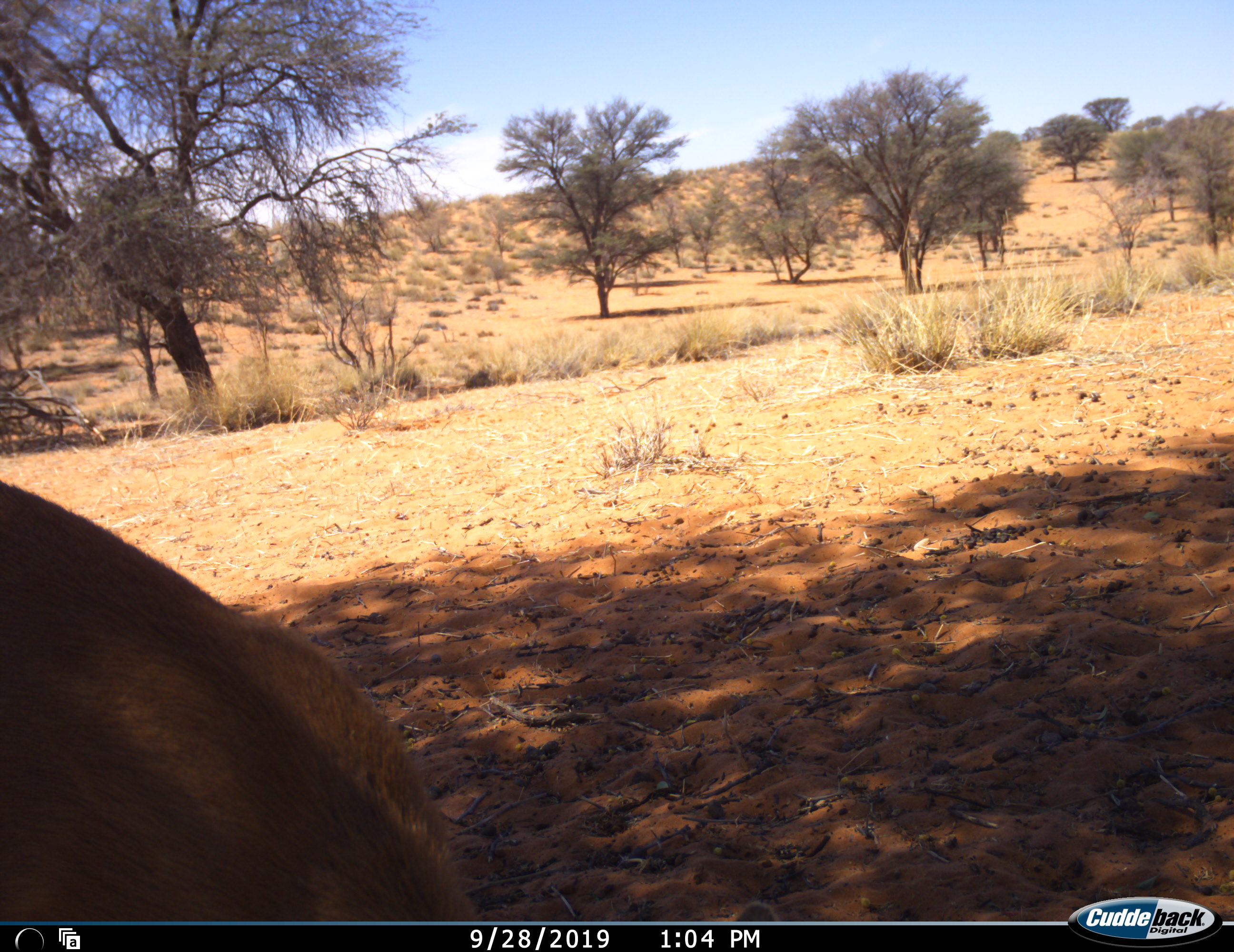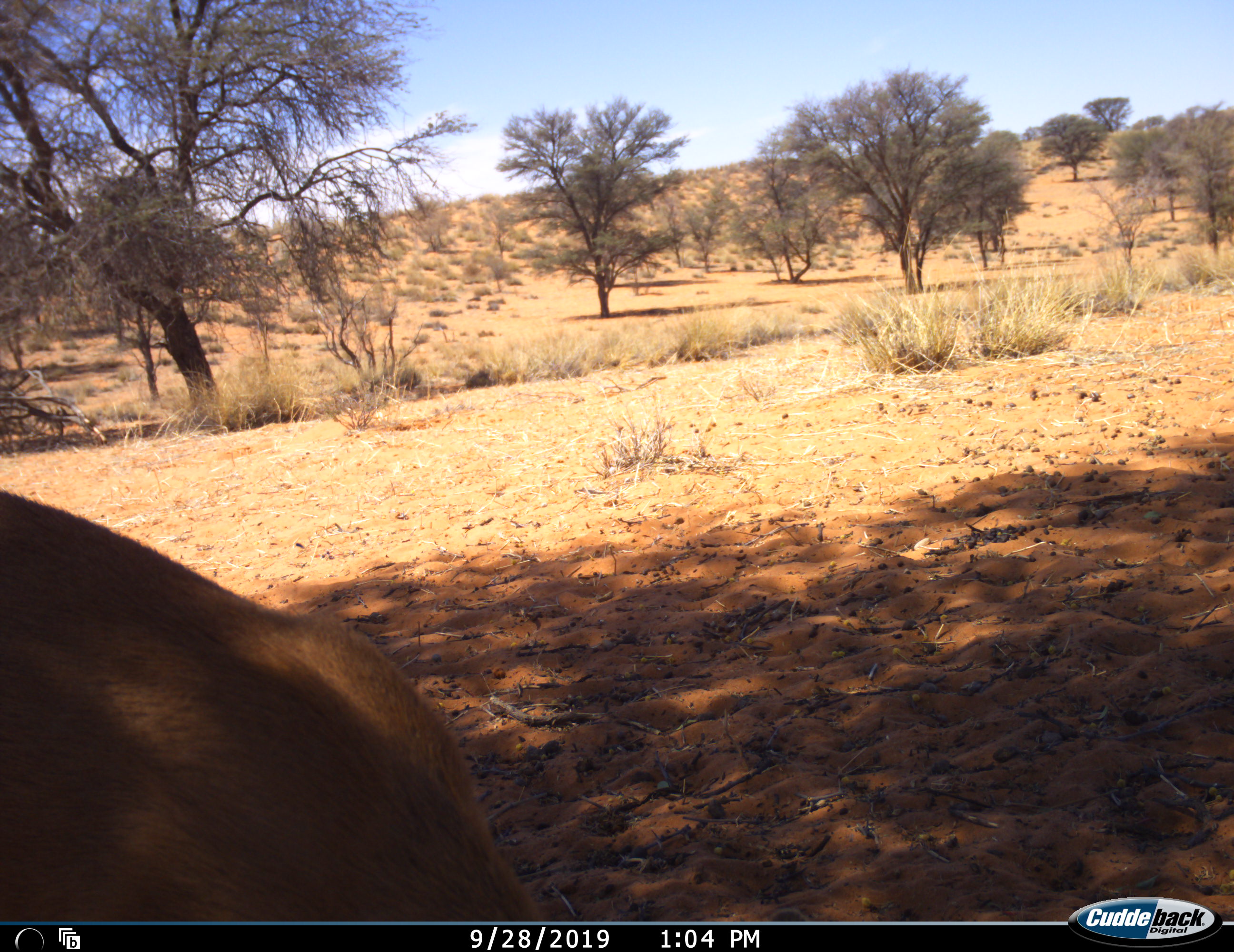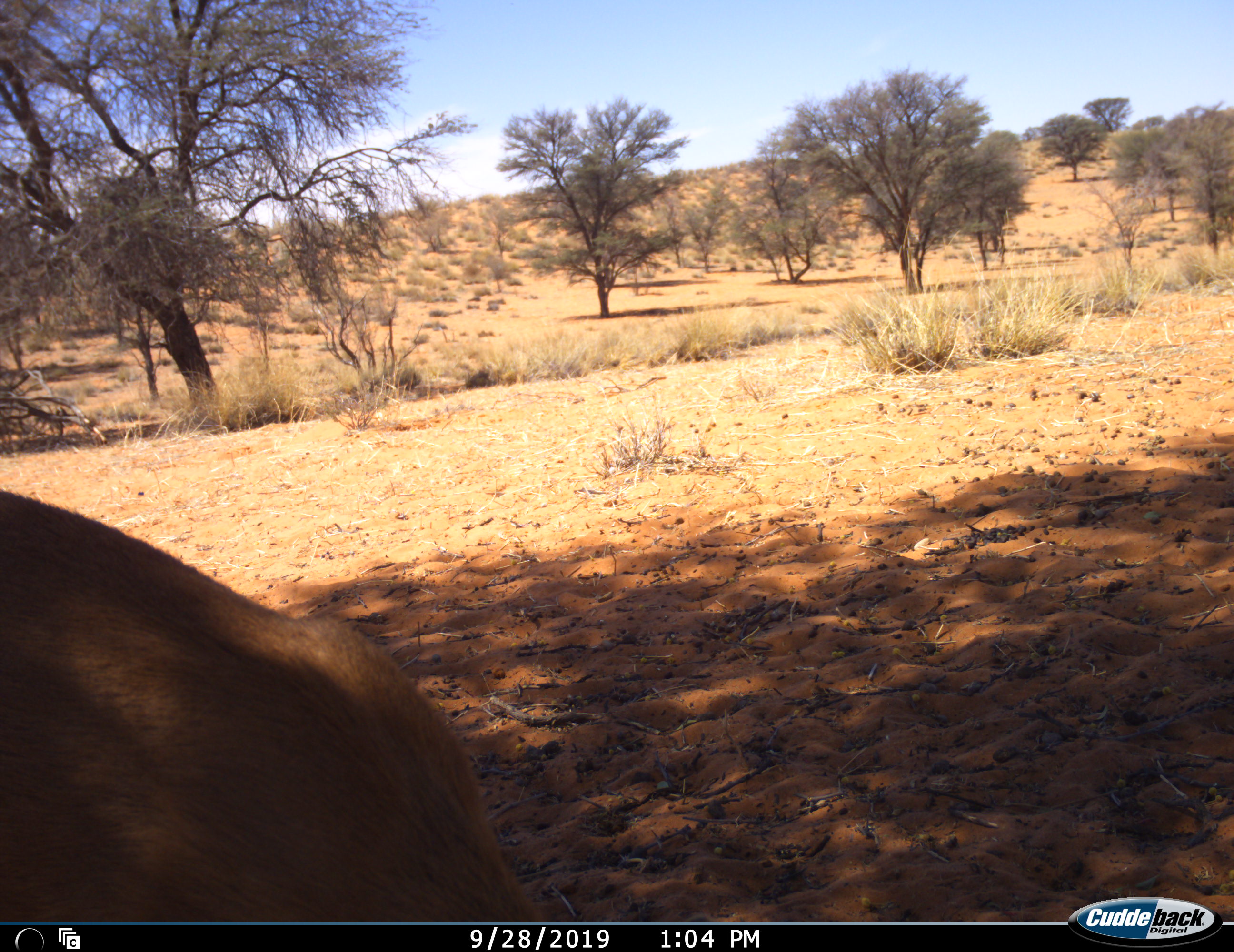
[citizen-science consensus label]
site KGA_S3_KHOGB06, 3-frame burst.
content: unidentified animal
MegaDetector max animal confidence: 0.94